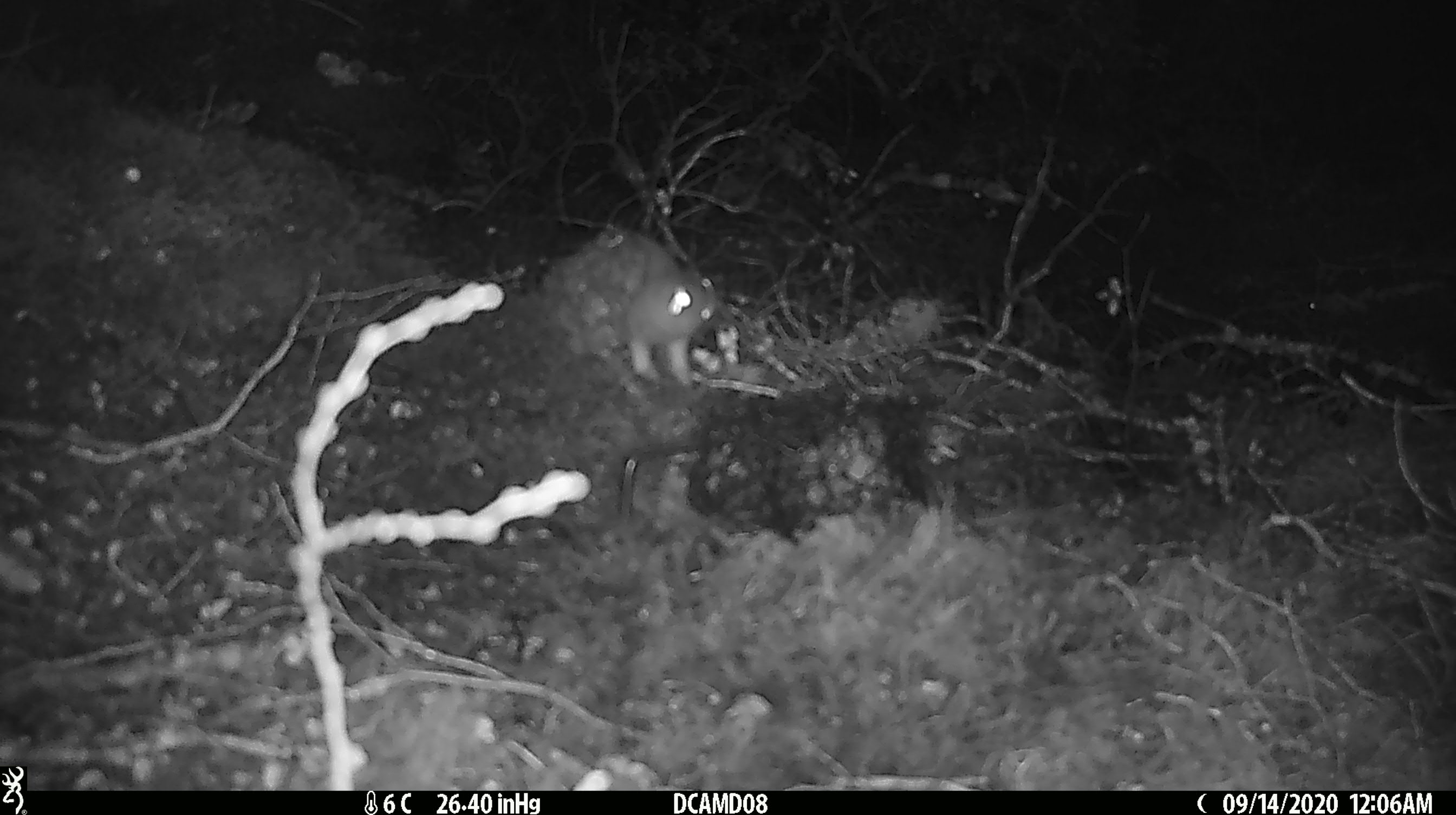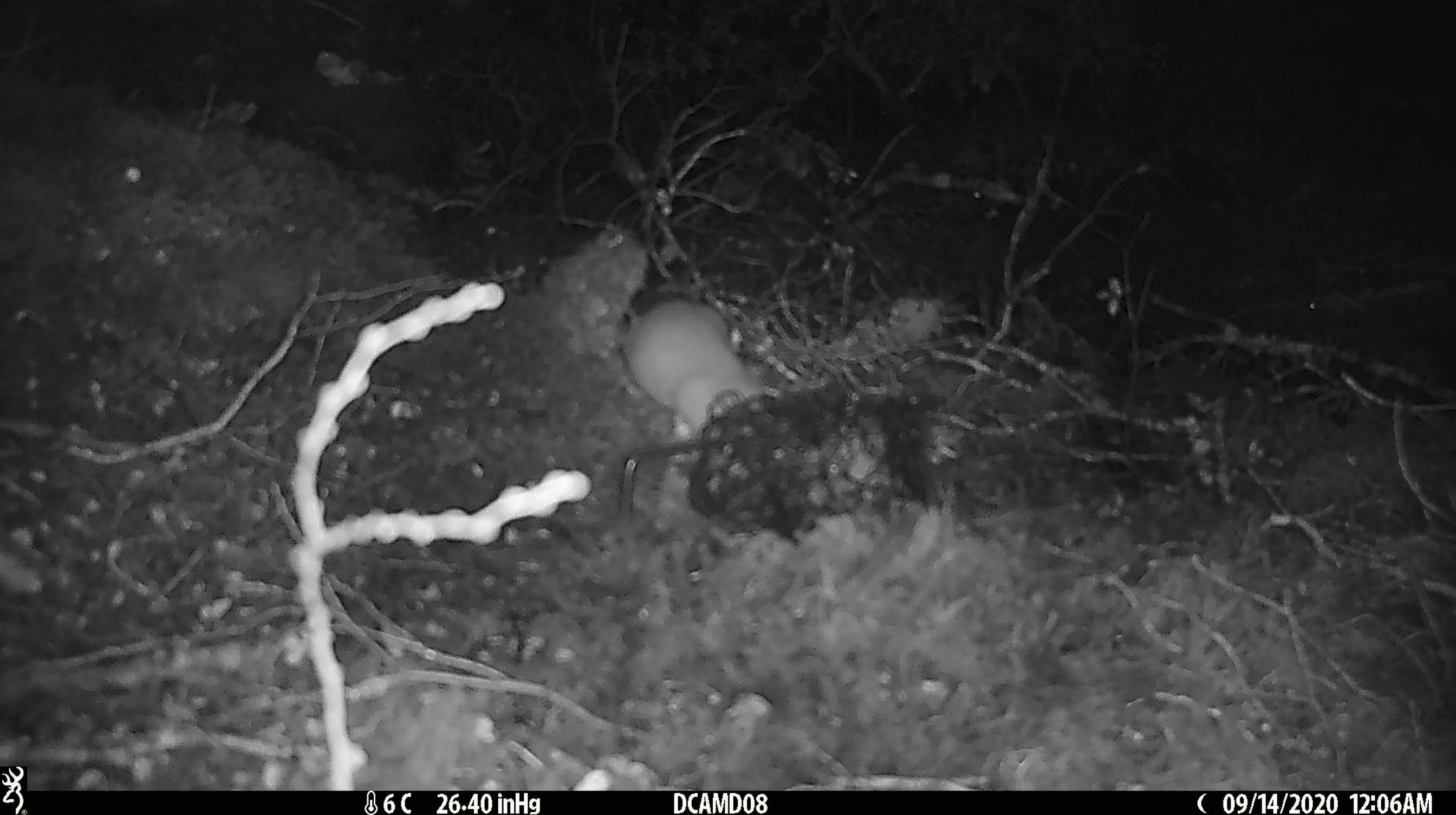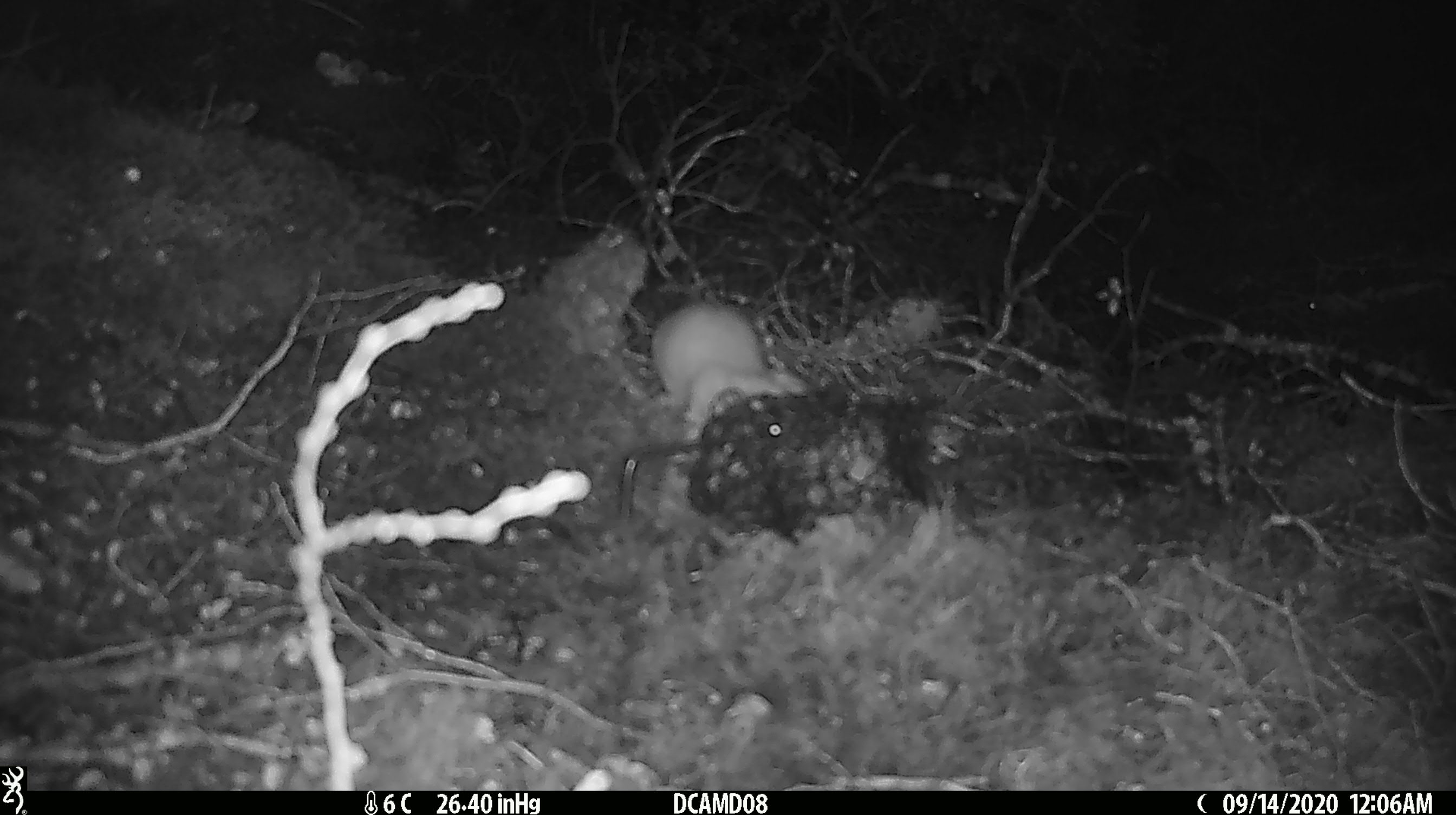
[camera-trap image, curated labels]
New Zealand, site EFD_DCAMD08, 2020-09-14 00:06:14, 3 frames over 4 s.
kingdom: Animalia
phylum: Chordata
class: Mammalia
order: Carnivora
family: Mustelidae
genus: Mustela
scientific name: Mustela erminea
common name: stoat